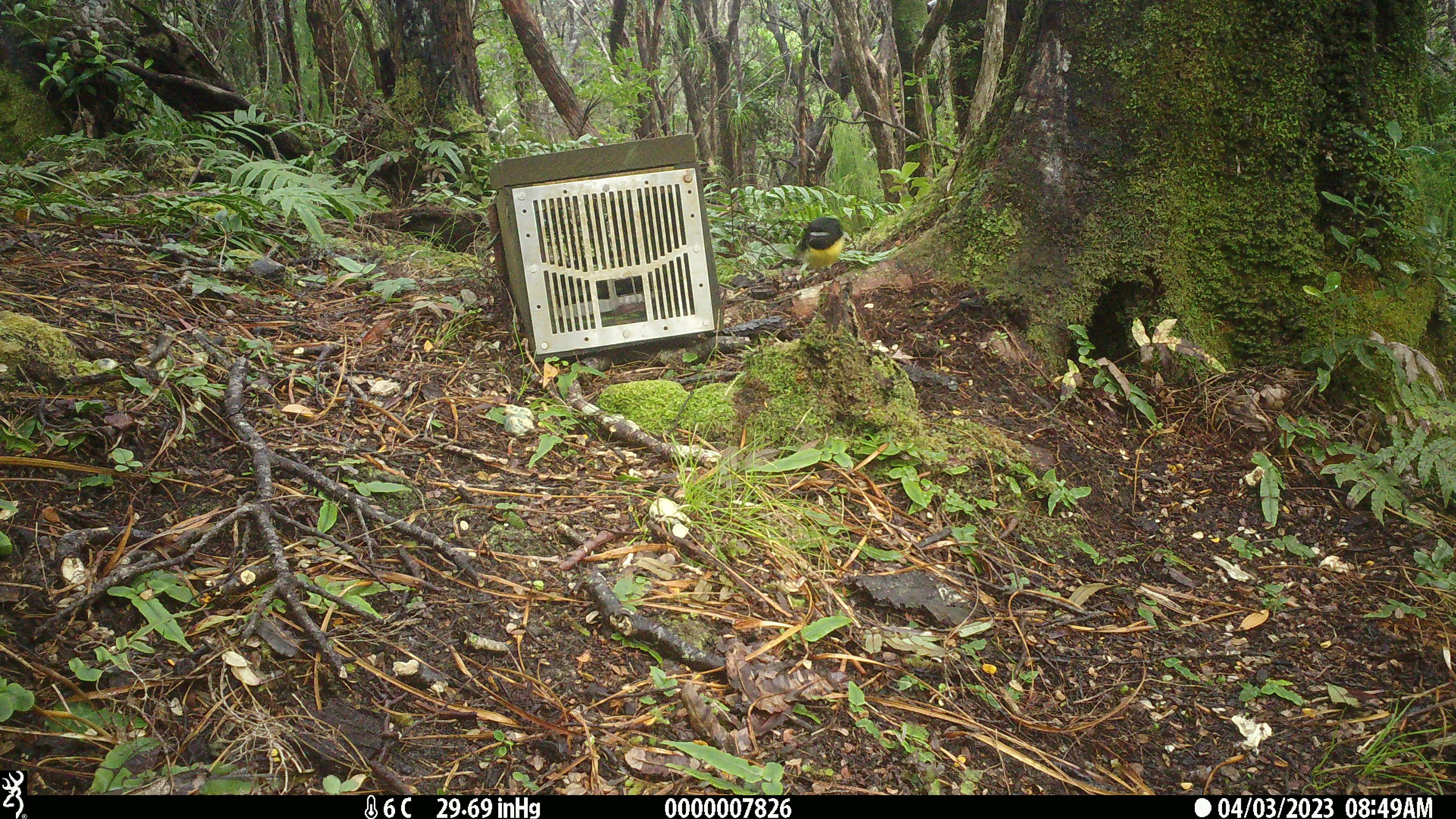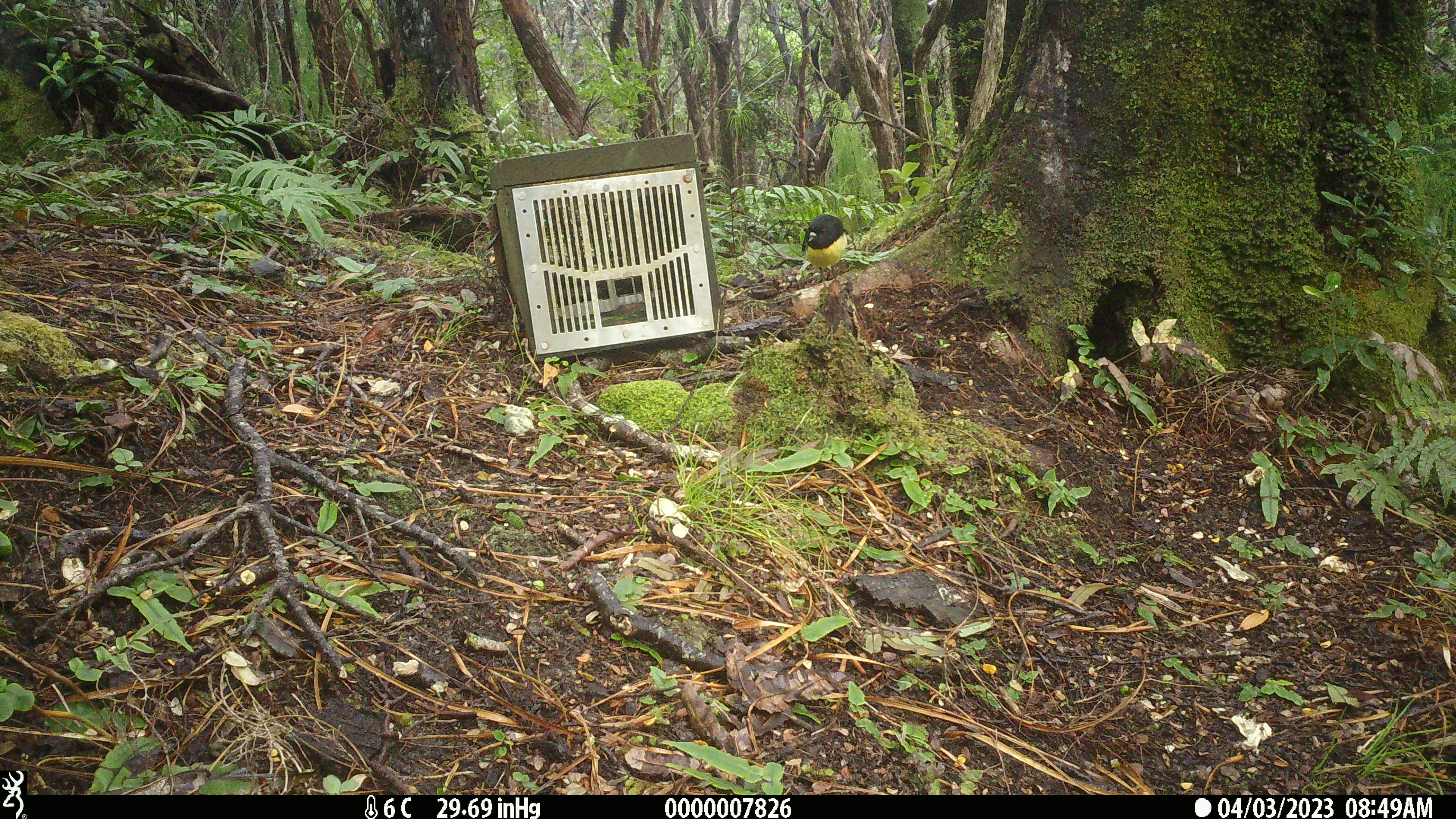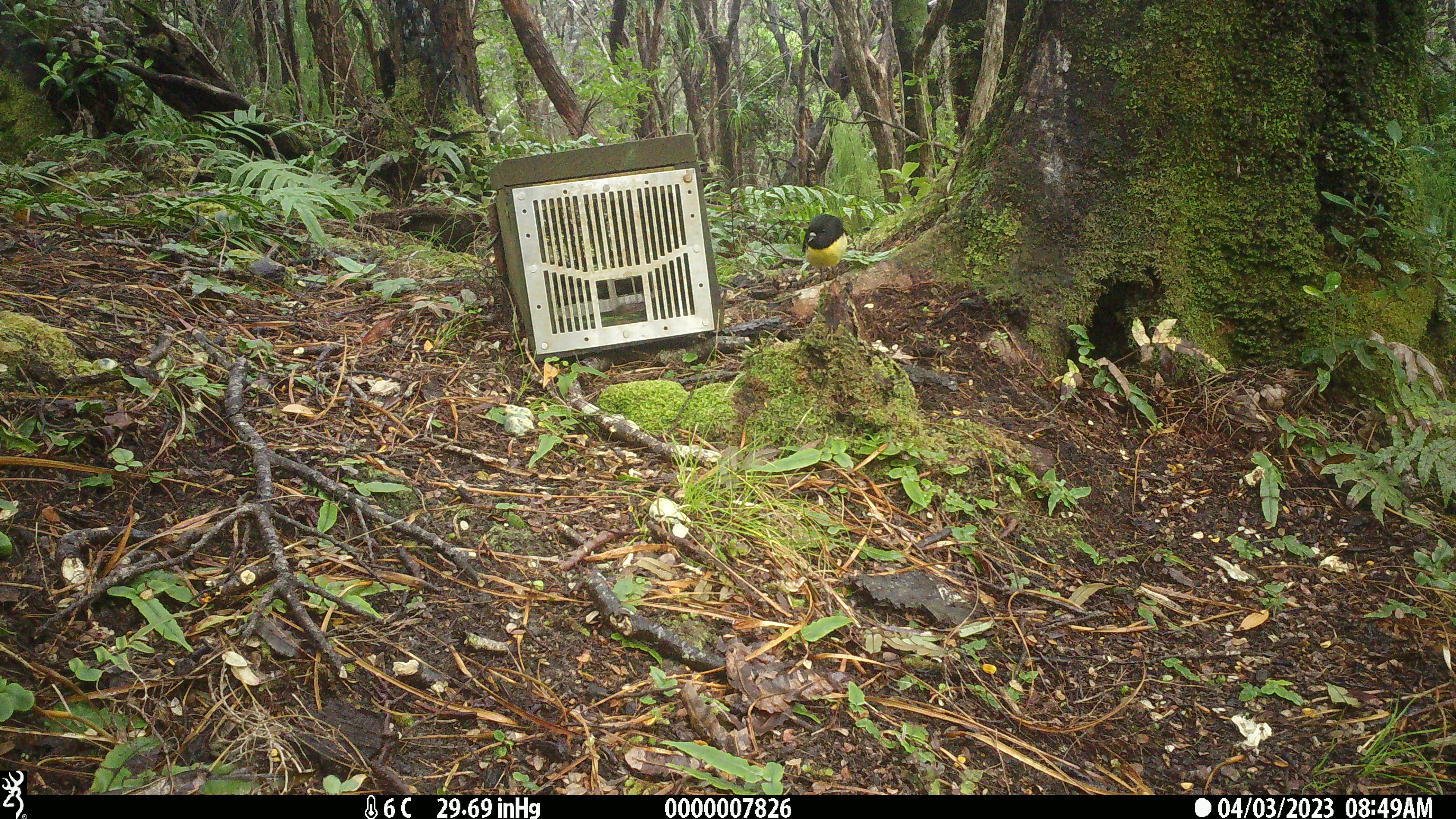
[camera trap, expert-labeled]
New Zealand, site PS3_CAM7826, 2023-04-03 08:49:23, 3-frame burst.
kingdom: Animalia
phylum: Chordata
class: Aves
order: Passeriformes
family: Petroicidae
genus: Petroica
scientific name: Petroica macrocephala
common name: tomtit